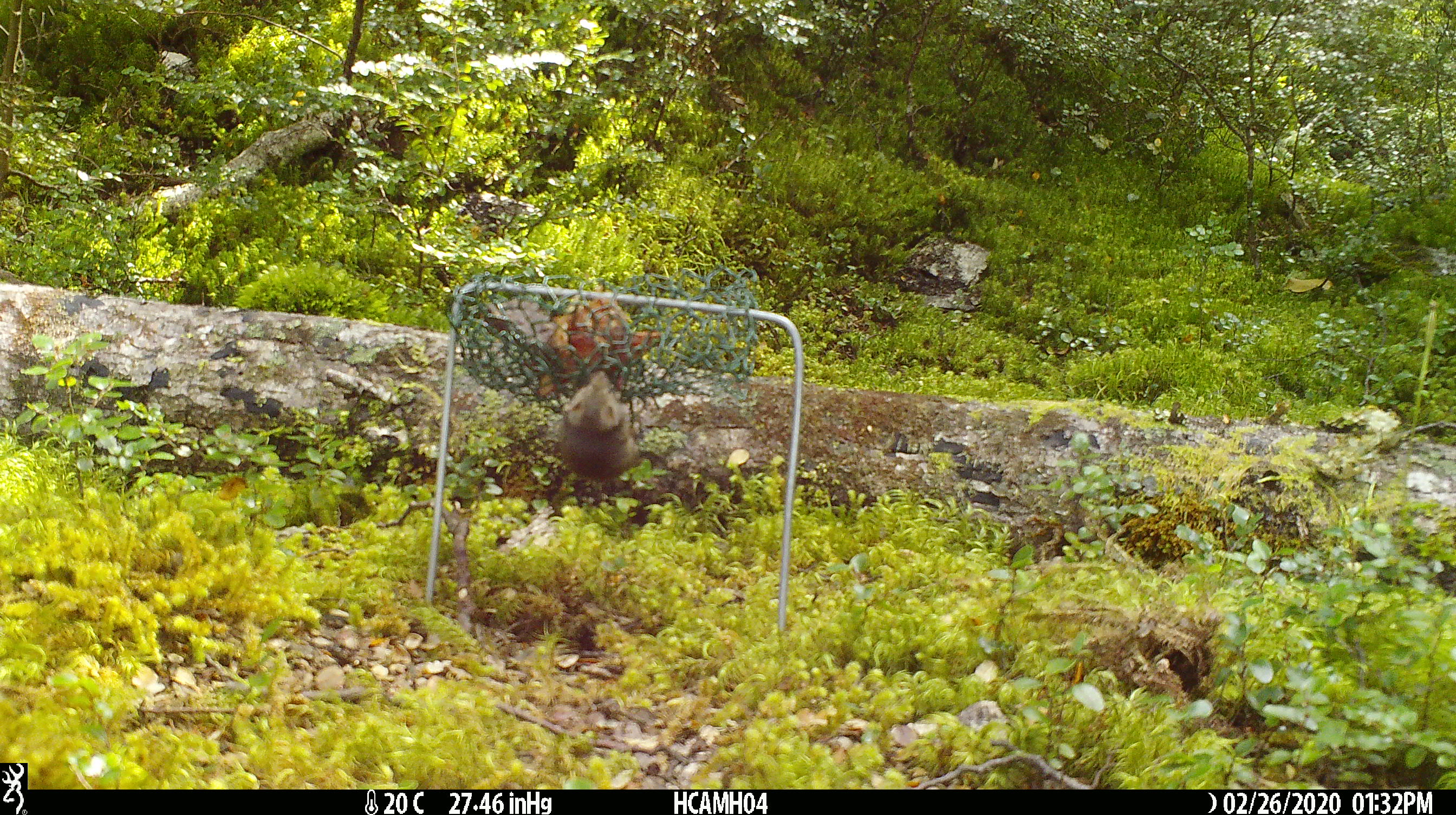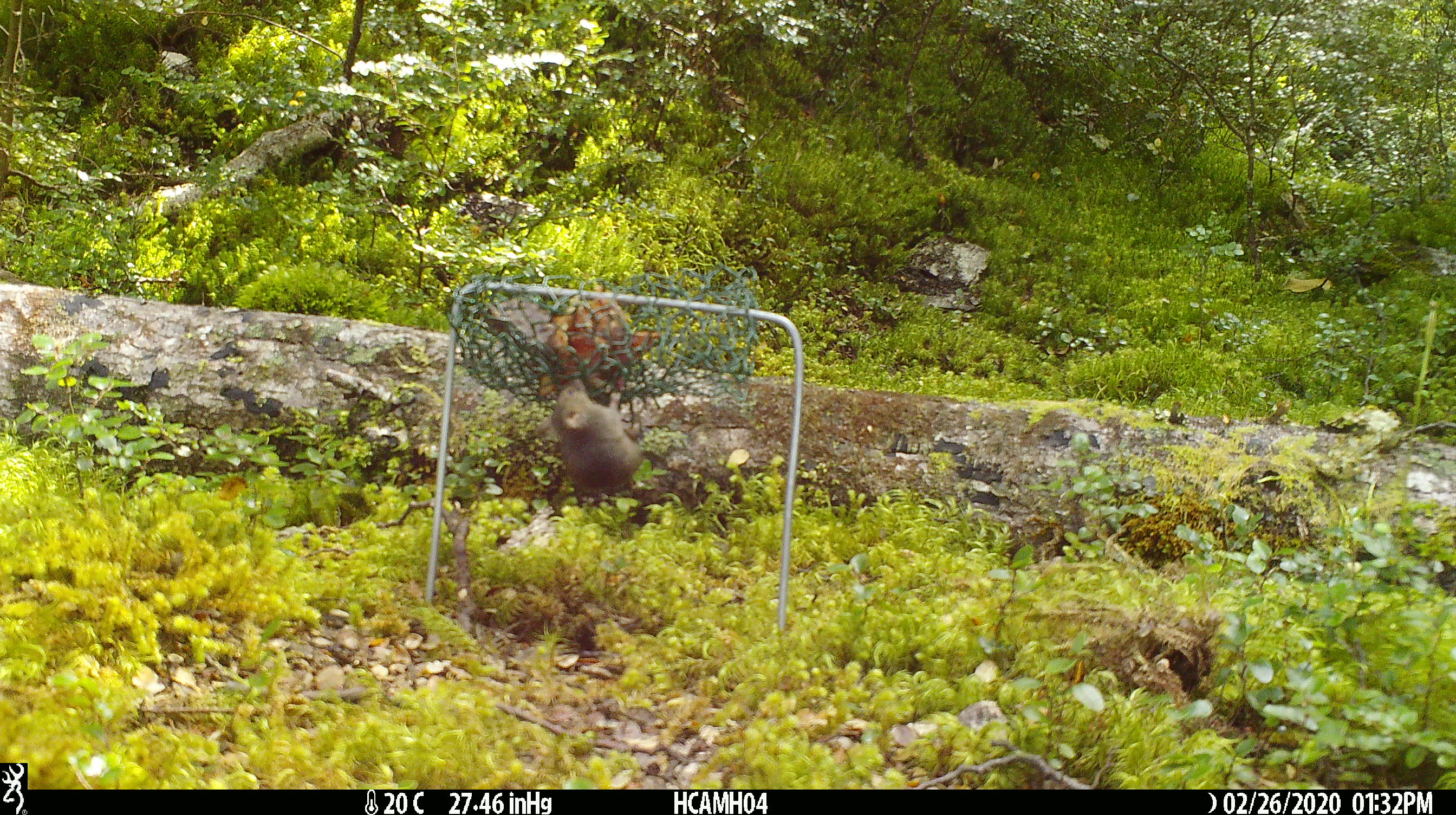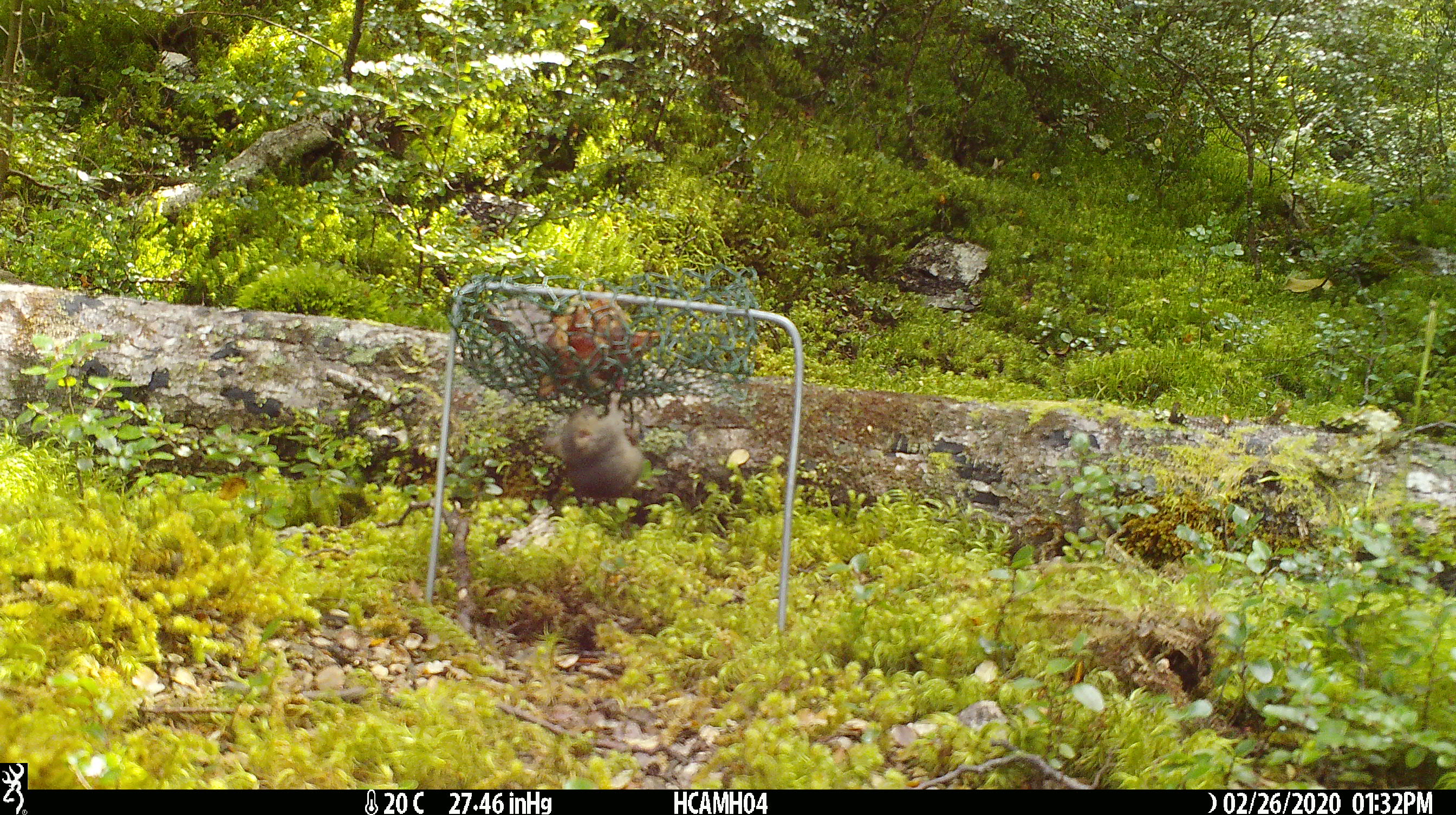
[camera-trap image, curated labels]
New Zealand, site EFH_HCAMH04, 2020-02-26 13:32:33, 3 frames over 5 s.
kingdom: Animalia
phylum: Chordata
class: Mammalia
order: Rodentia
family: Muridae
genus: Mus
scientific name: Mus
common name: mouse